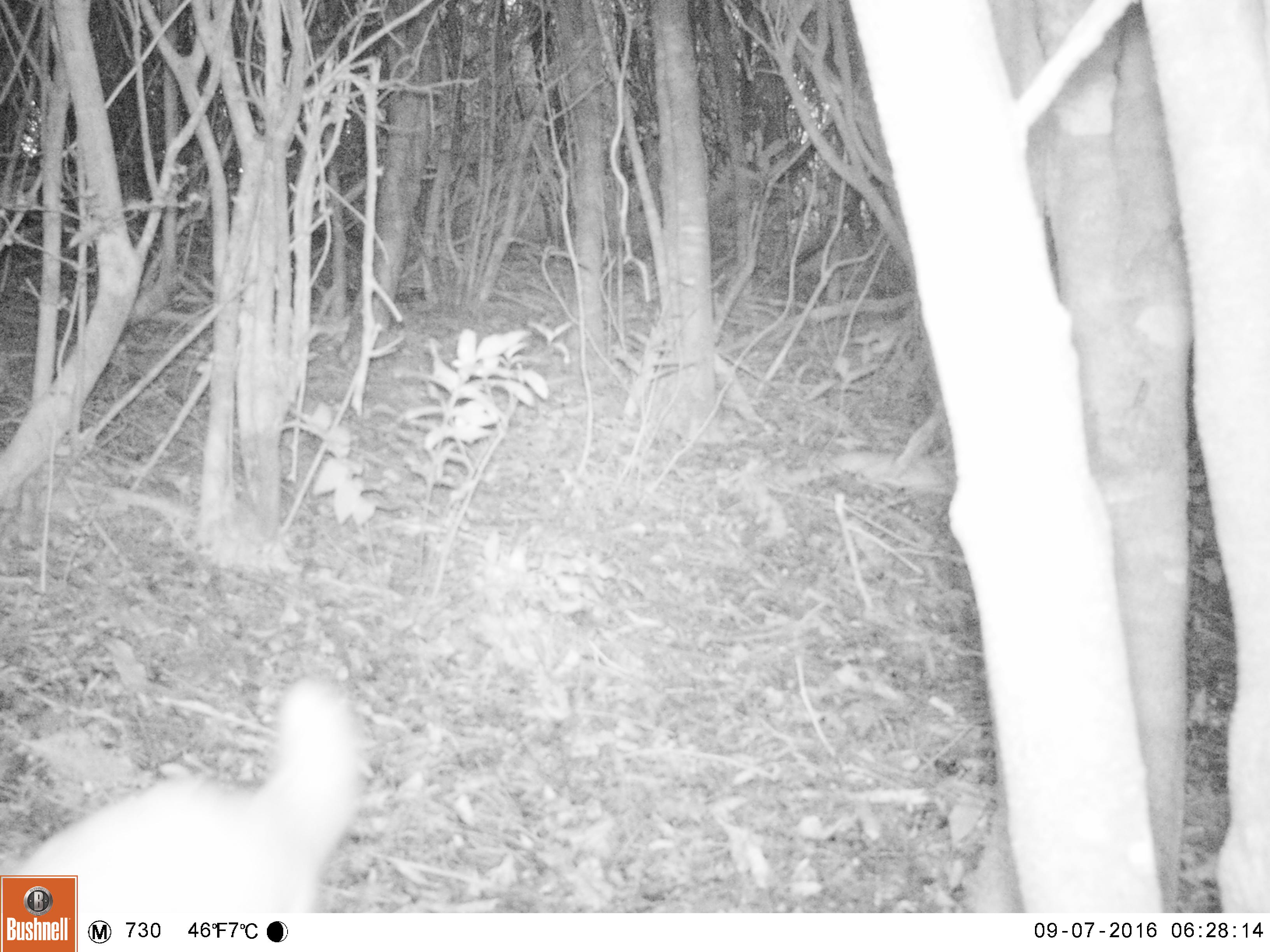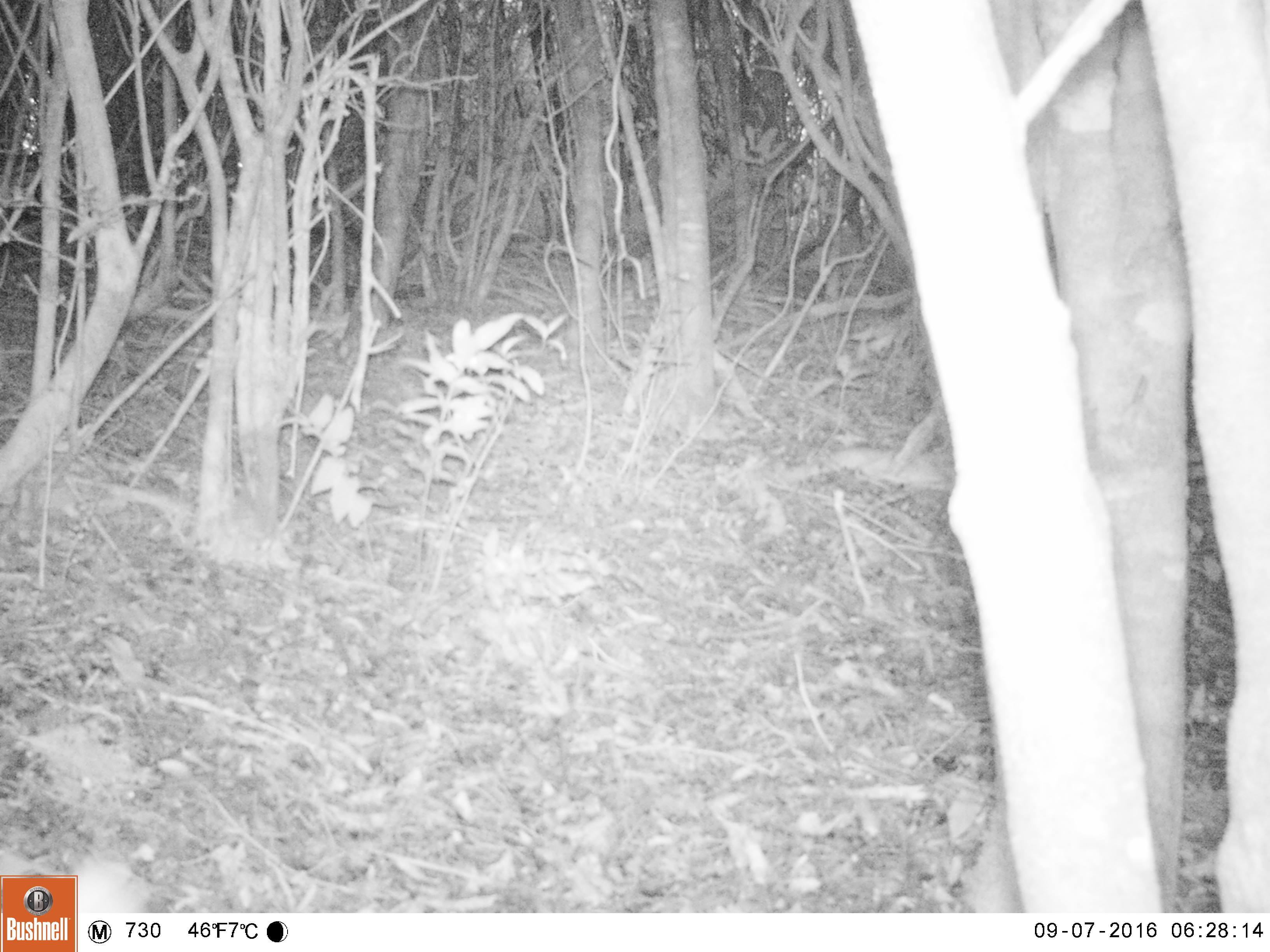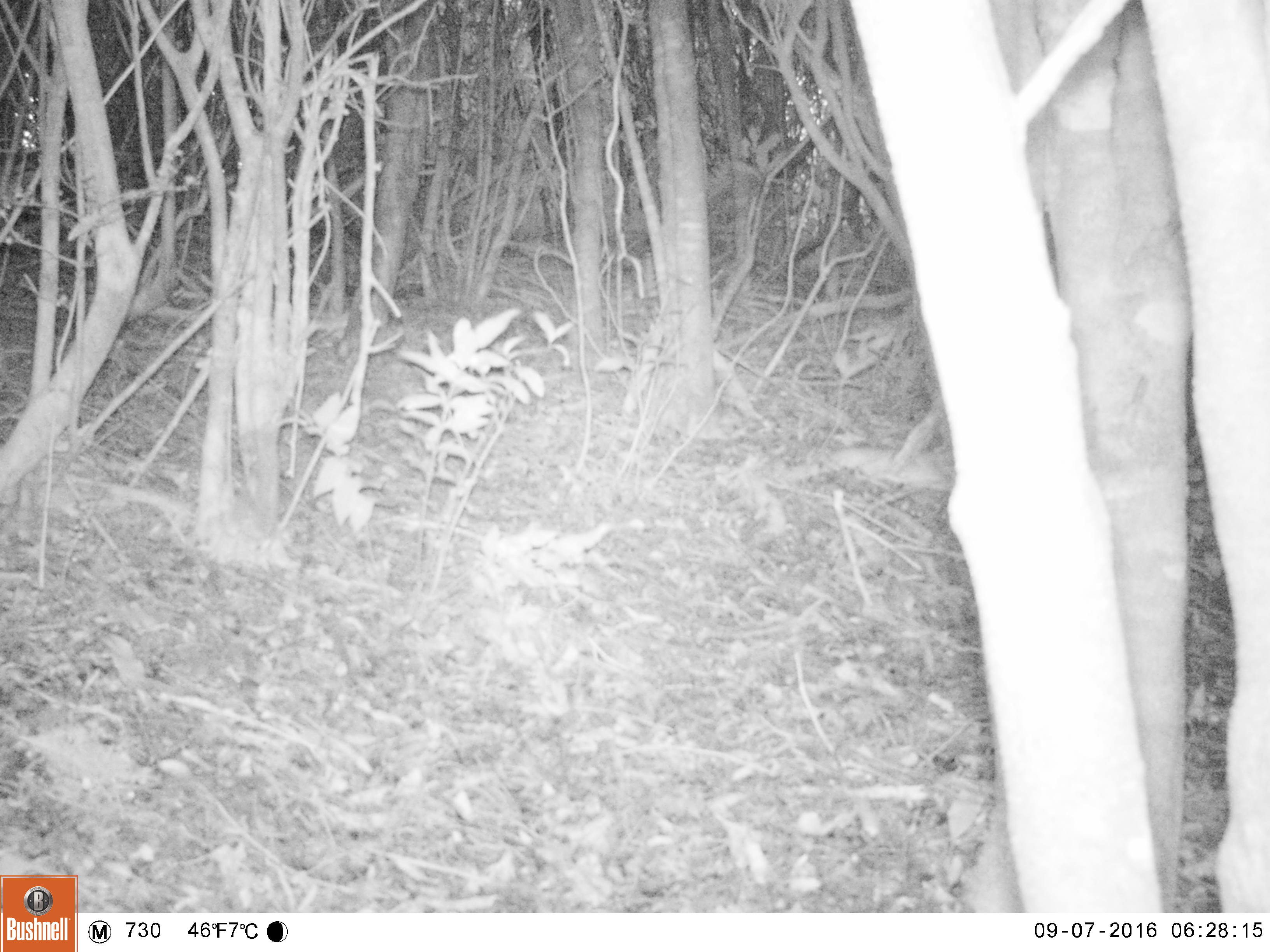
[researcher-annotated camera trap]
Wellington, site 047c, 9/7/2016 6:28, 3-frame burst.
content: unidentified animal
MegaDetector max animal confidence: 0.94